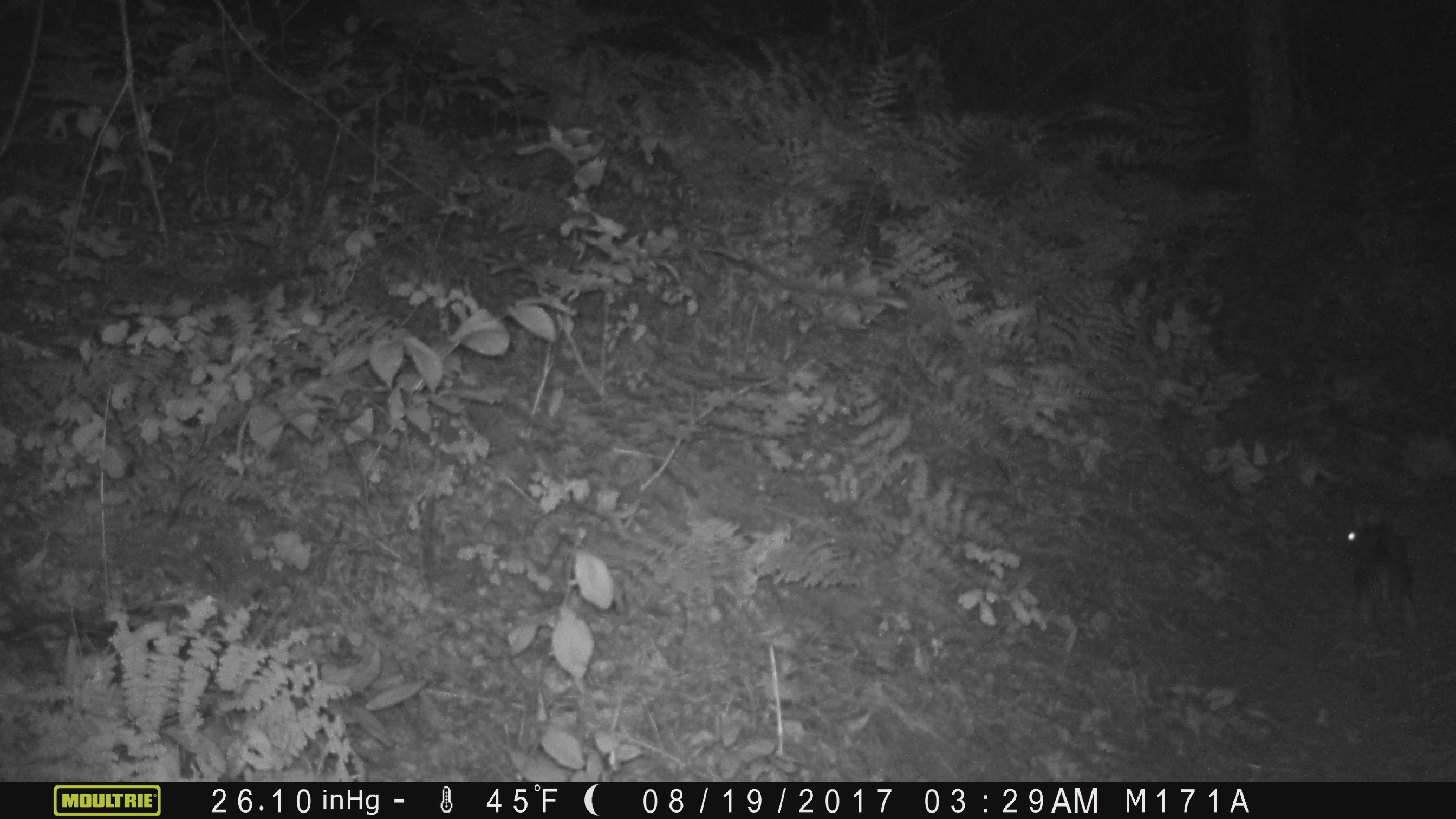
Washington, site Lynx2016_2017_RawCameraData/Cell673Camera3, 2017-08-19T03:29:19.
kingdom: Animalia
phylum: Chordata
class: Mammalia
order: Lagomorpha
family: Leporidae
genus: Lepus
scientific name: Lepus americanus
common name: snowshoe hare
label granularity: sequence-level